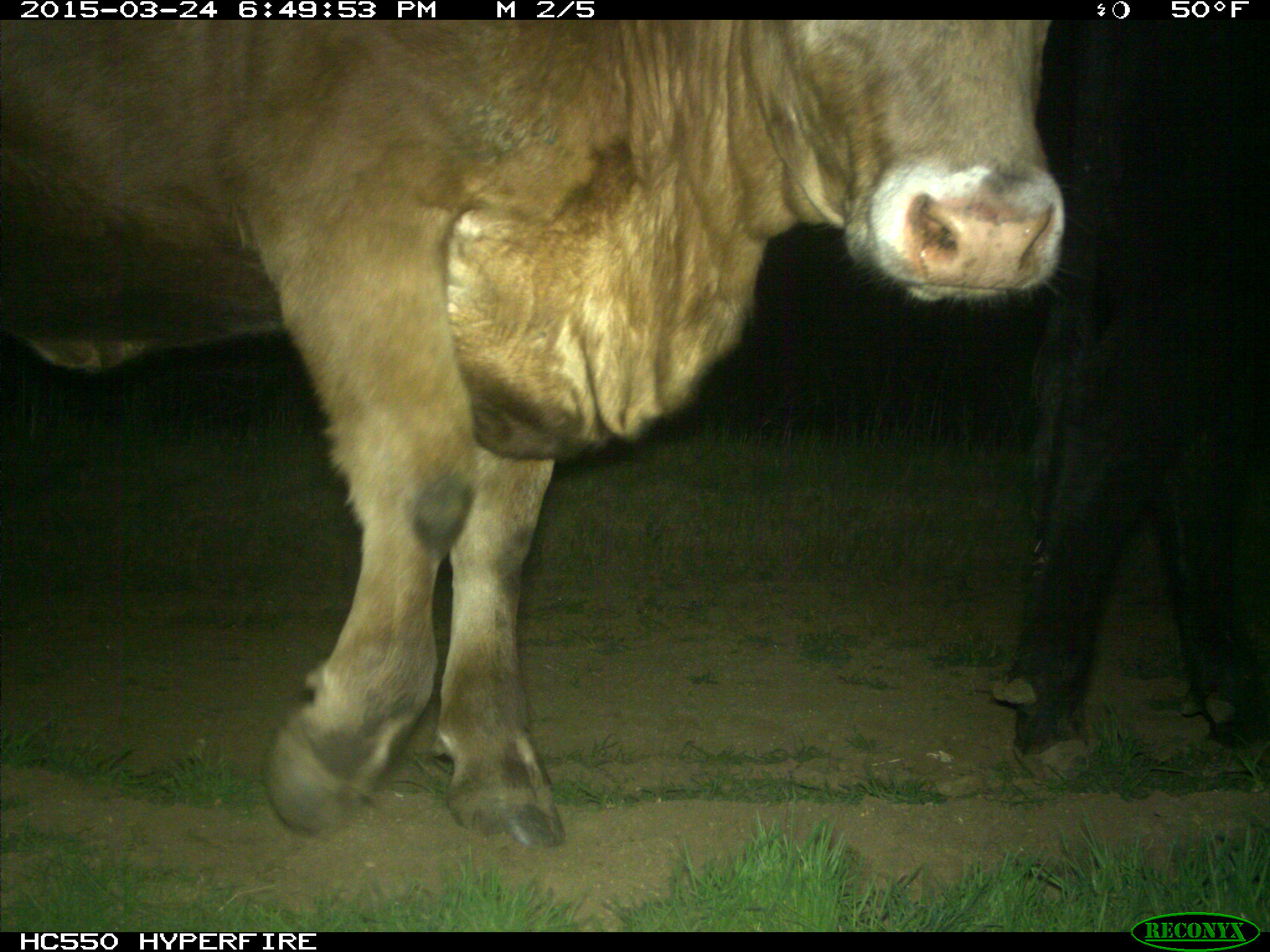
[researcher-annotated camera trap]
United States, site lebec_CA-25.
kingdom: Animalia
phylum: Chordata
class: Mammalia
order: Artiodactyla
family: Bovidae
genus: Bos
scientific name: Bos taurus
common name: domestic cow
Bos taurus (domestic cow).